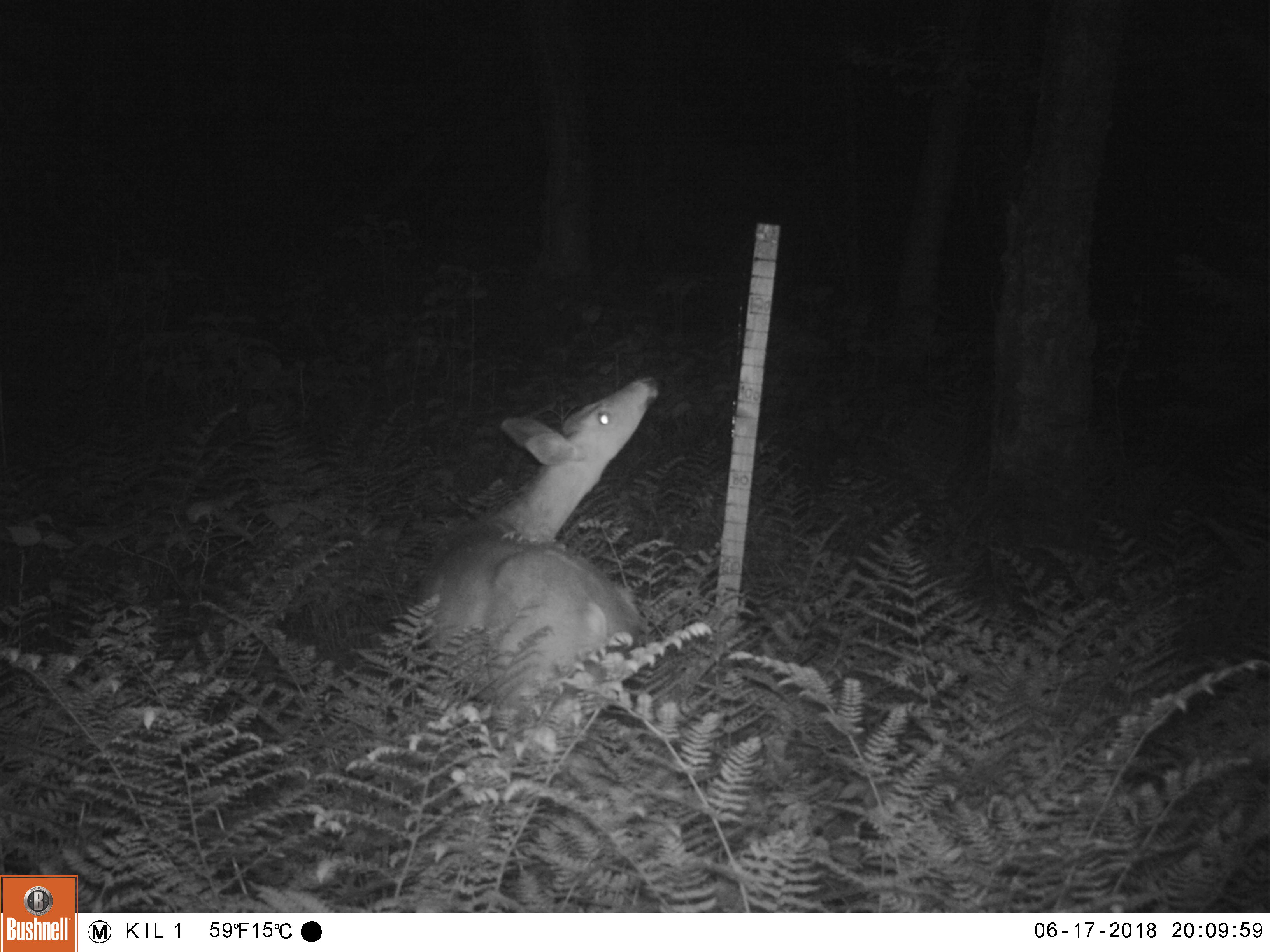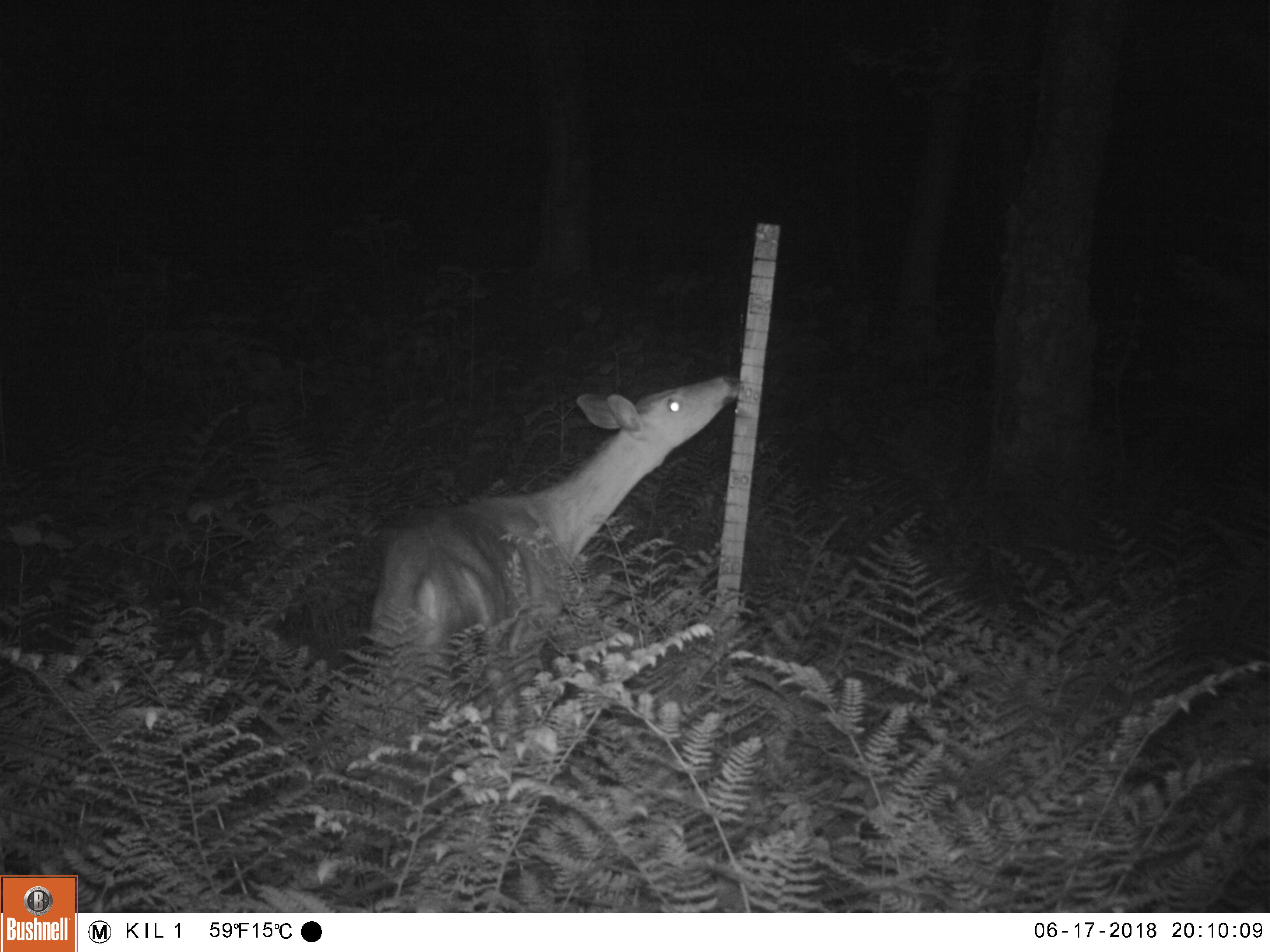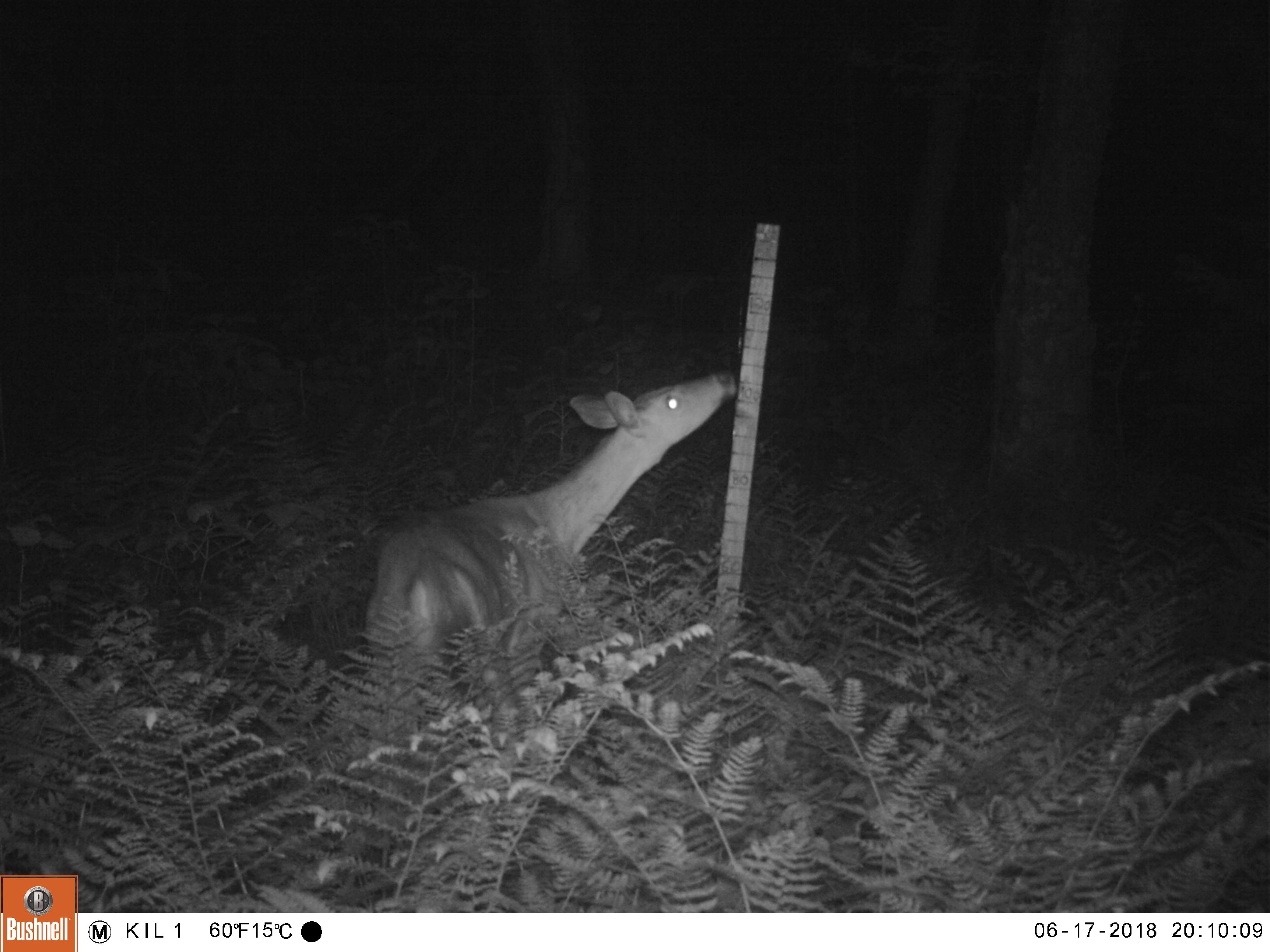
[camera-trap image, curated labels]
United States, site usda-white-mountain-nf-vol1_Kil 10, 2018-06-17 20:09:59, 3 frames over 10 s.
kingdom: Animalia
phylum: Chordata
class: Mammalia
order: Artiodactyla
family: Cervidae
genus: Odocoileus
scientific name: Odocoileus virginianus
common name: white-tailed deer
White-tailed deer (Odocoileus virginianus).